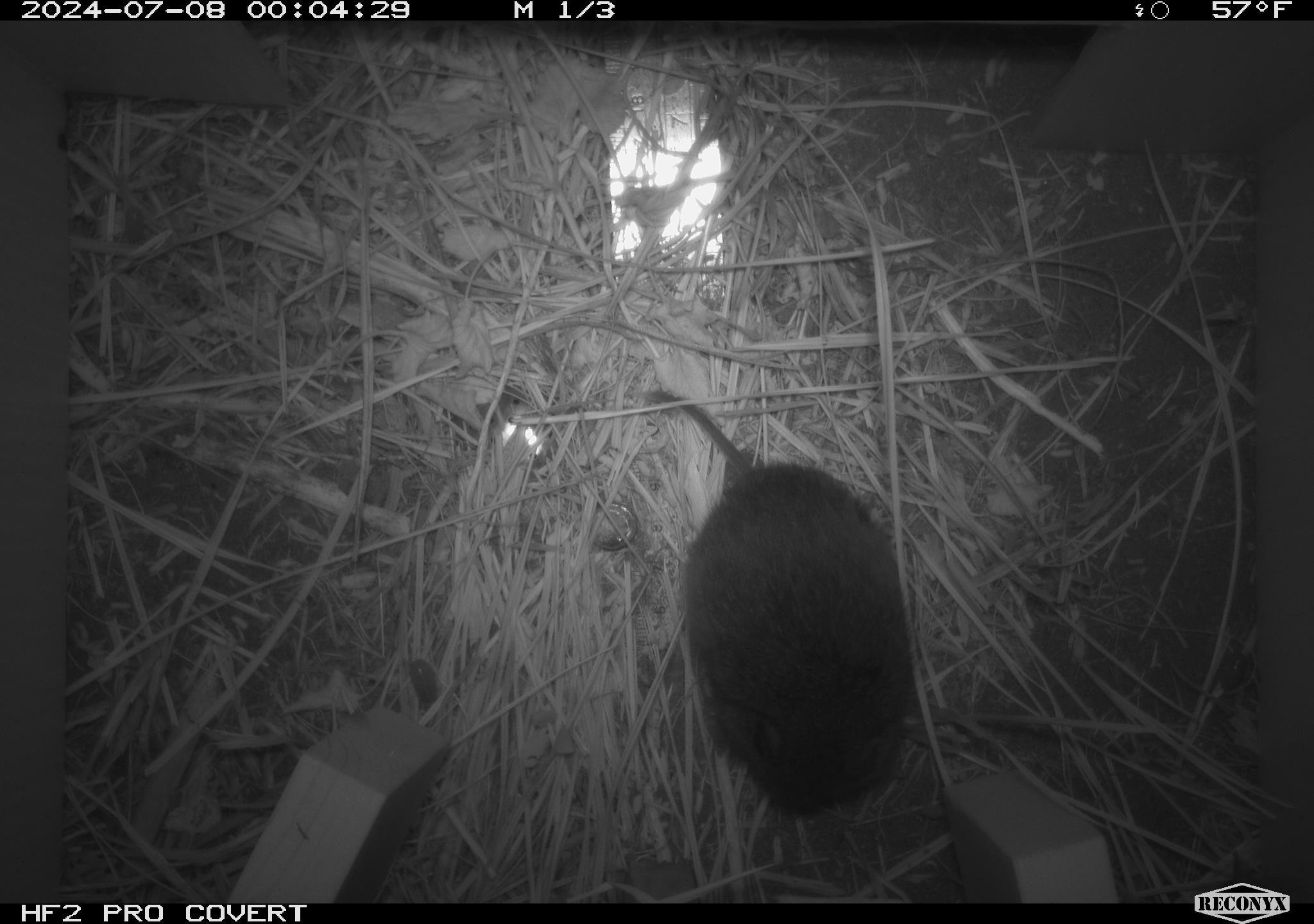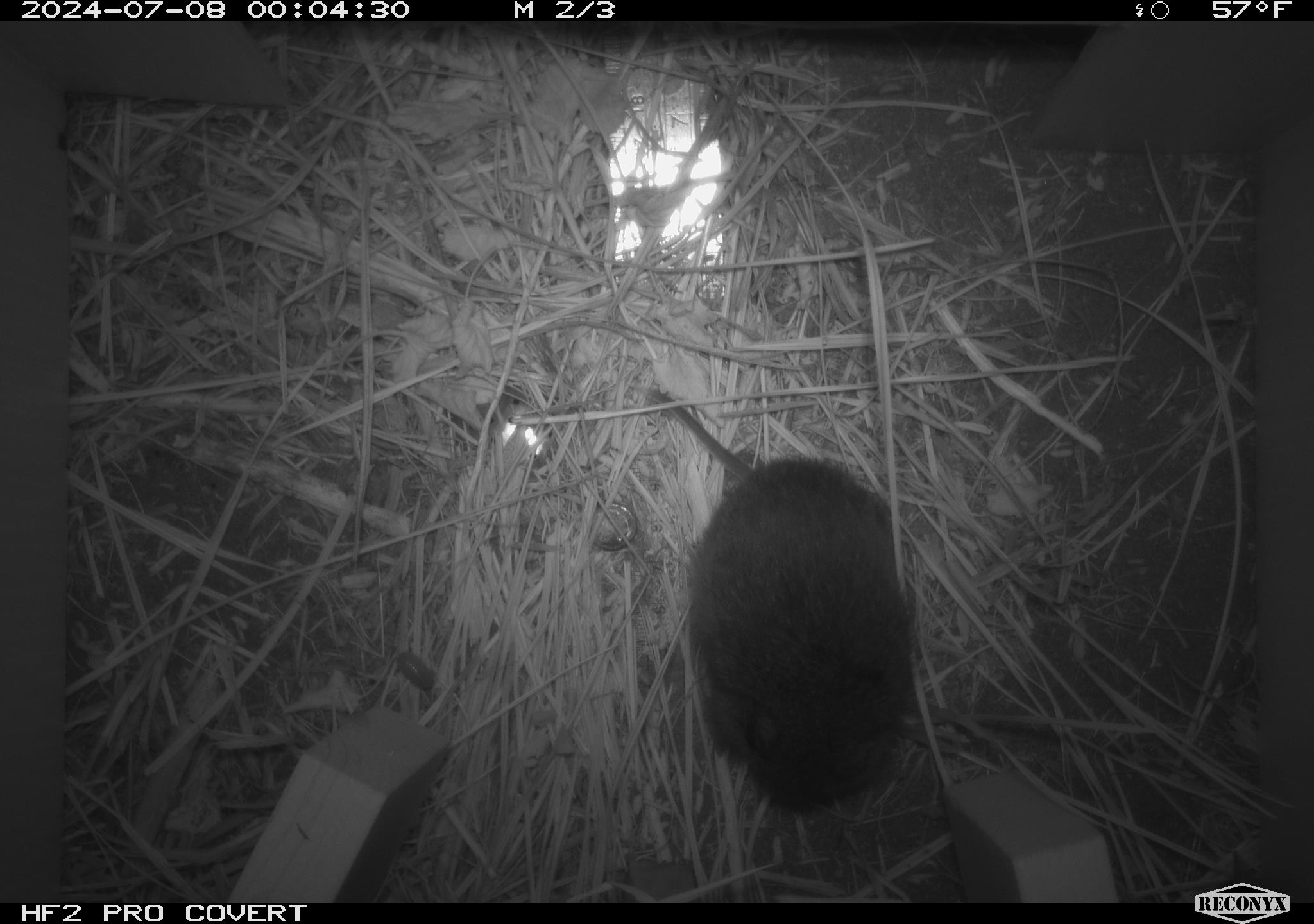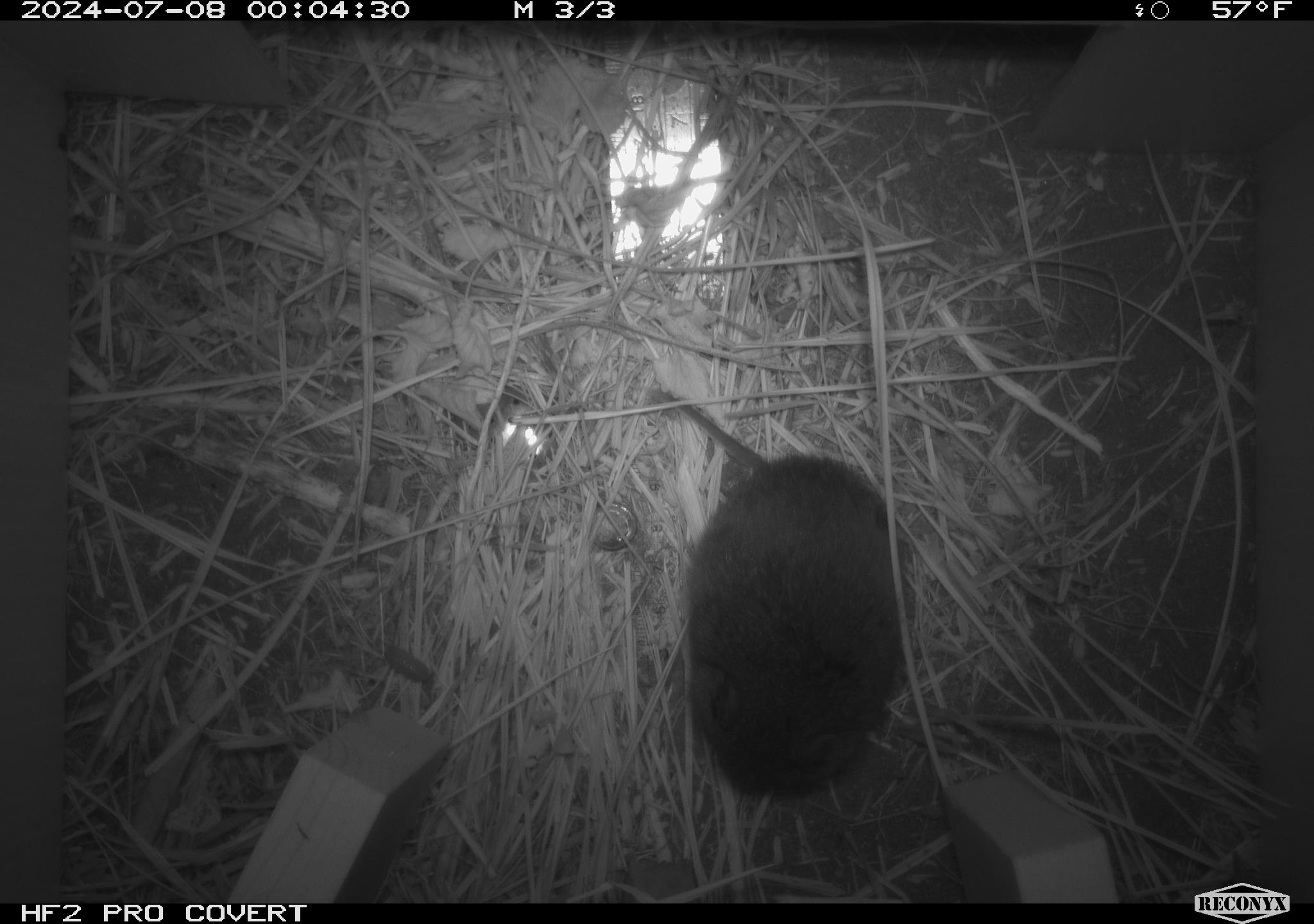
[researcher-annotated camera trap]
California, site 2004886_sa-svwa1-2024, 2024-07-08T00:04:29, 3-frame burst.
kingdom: Animalia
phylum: Chordata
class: Mammalia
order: Rodentia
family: Cricetidae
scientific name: Arvicolinae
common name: voles, lemmings, and muskrats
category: arvicolinae subfamily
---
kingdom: Animalia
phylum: Arthropoda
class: Malacostraca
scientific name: Malacostraca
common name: amphipods, crabs, isopods, krill, lobsters and shrimps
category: malacostracan